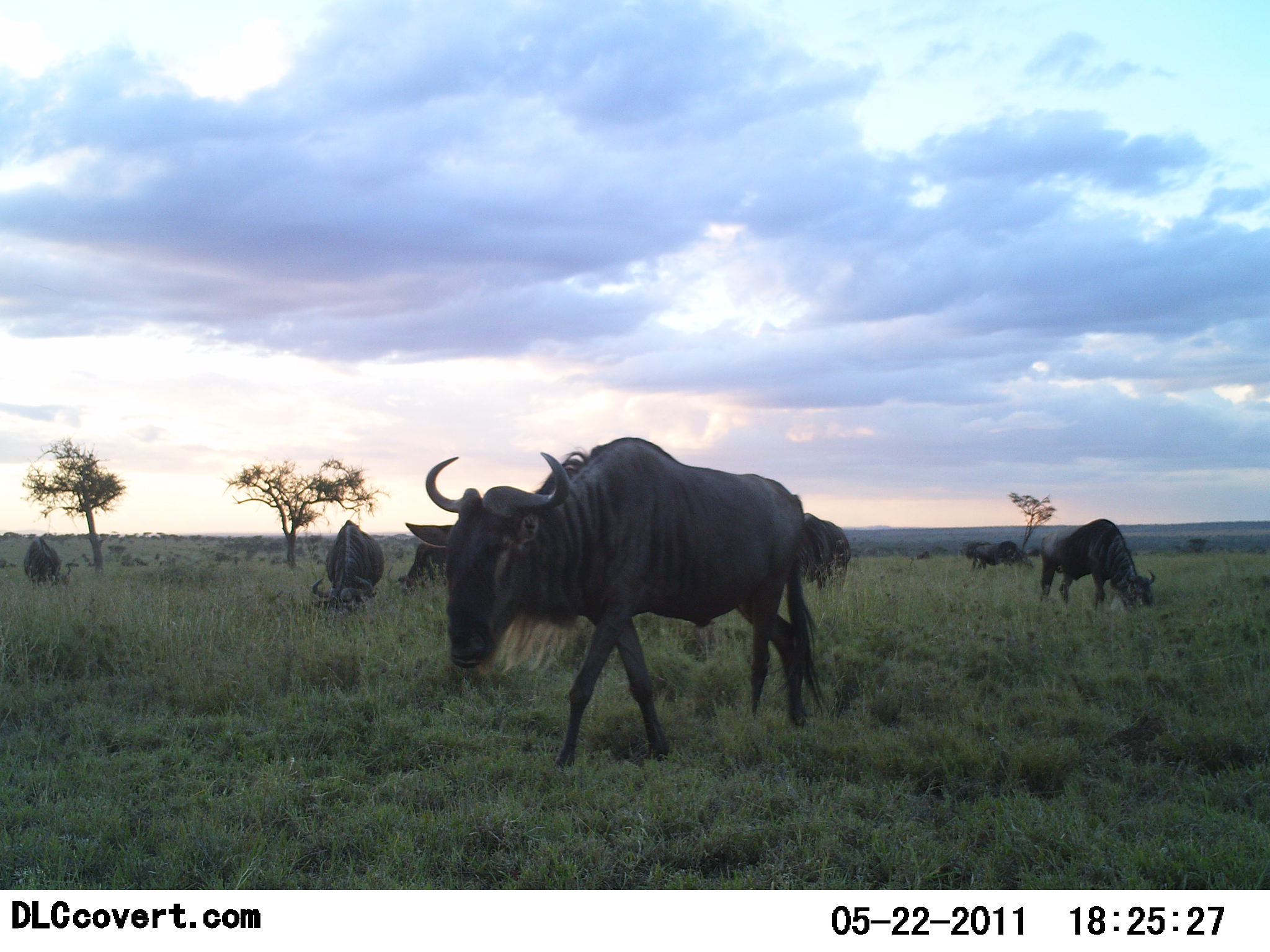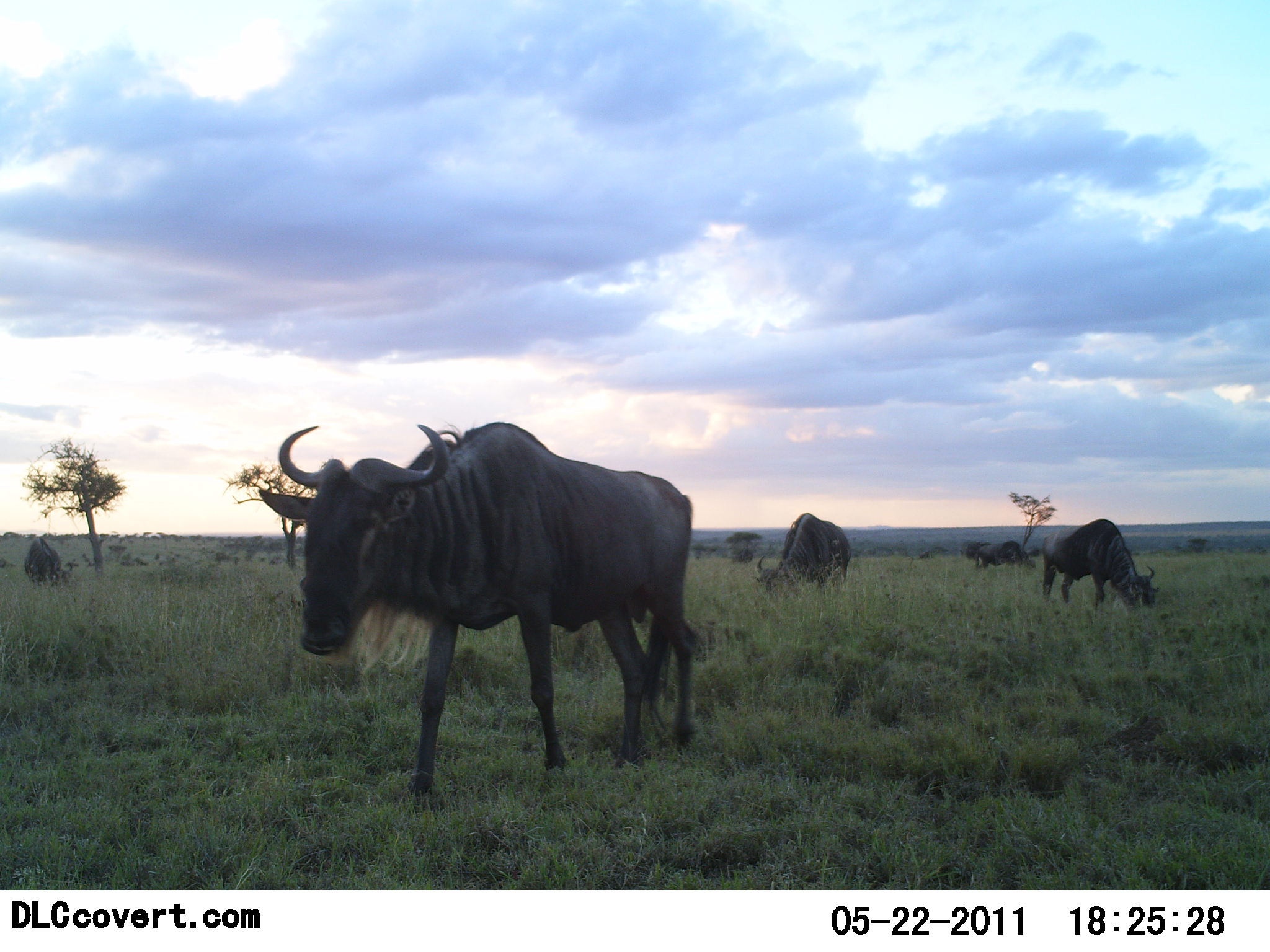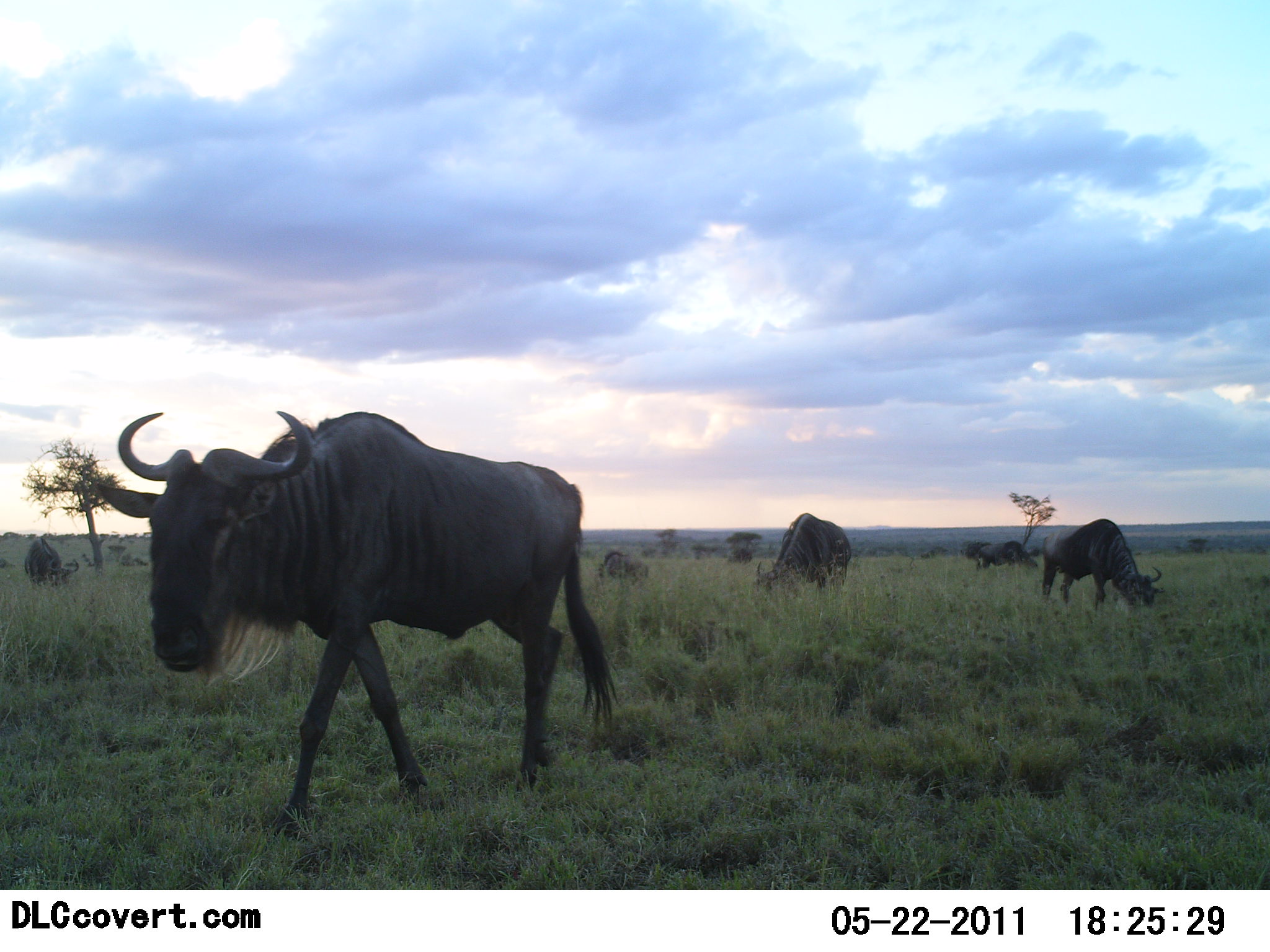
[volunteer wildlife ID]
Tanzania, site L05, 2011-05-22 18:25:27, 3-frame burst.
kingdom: Animalia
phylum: Chordata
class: Mammalia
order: Artiodactyla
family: Bovidae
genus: Connochaetes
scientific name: Connochaetes taurinus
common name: blue wildebeest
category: wildebeest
Wildebeest (blue wildebeest) (Connochaetes taurinus), count 8. Behavior (volunteer vote fractions): standing 31%, resting 0%, moving 77%, interacting 0%. Young present (vote fraction): 0%. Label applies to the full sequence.